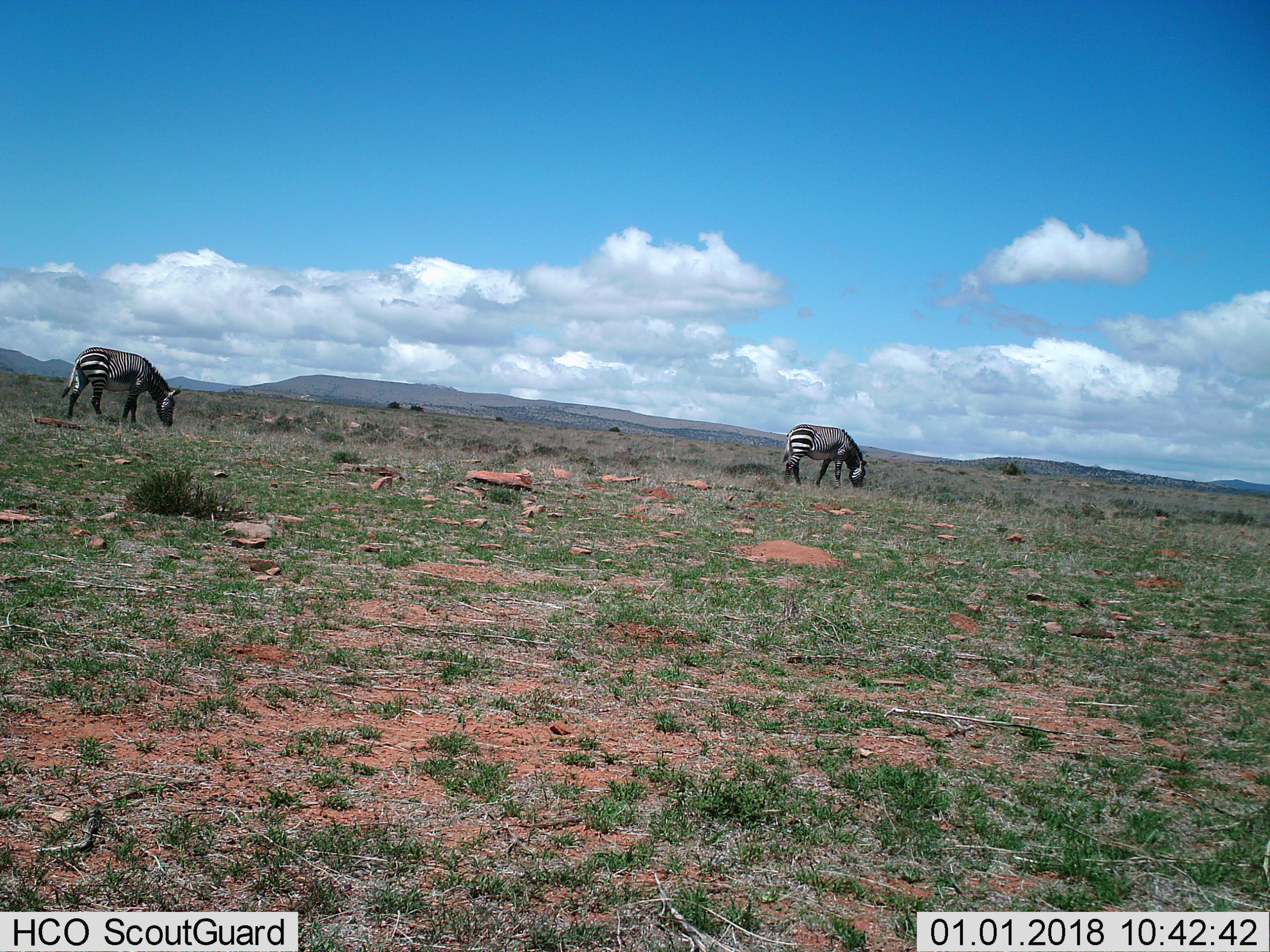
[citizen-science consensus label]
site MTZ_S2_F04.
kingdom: Animalia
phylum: Chordata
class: Mammalia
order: Perissodactyla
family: Equidae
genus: Equus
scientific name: Equus zebra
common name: mountain zebra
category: zebramountain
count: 2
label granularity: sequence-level